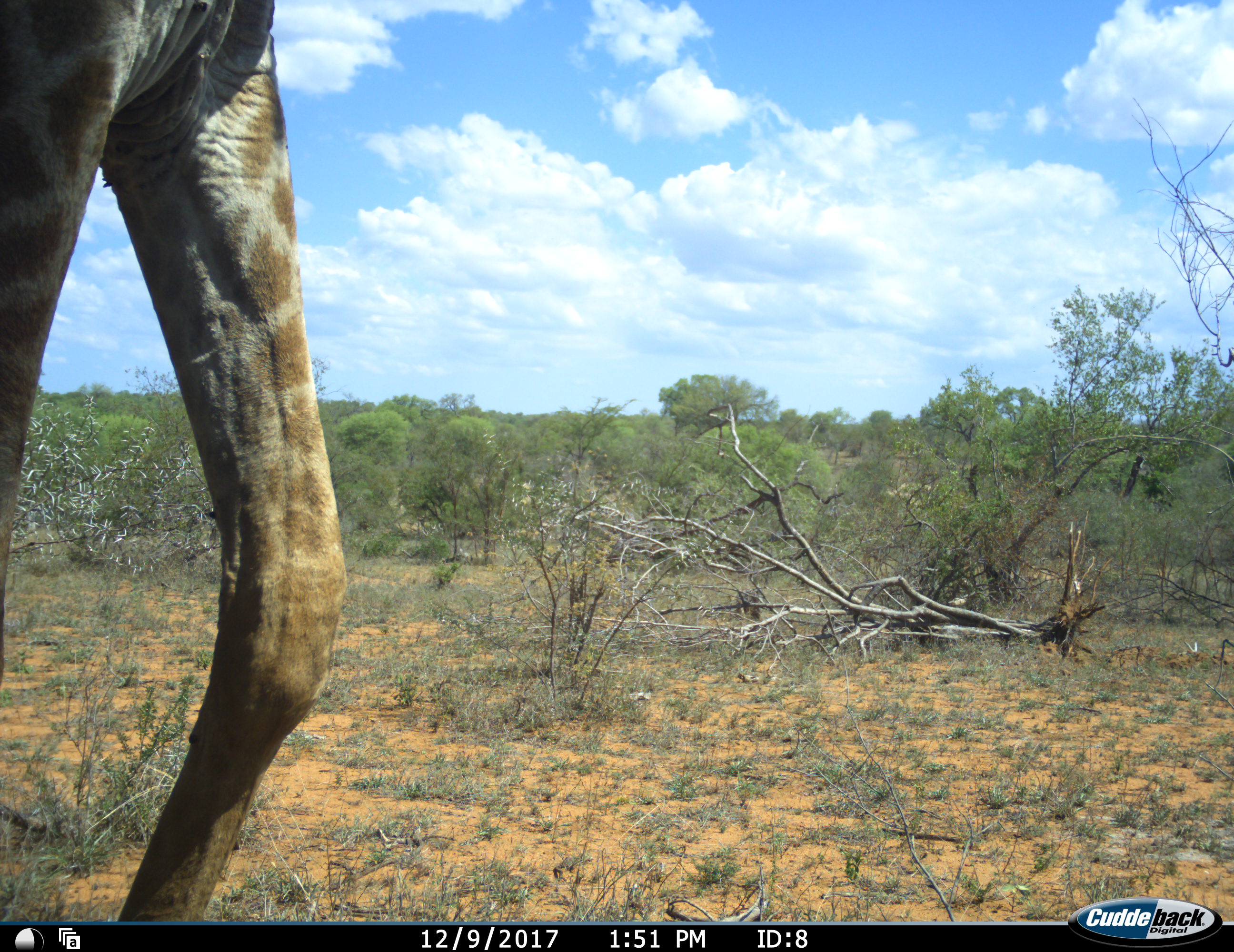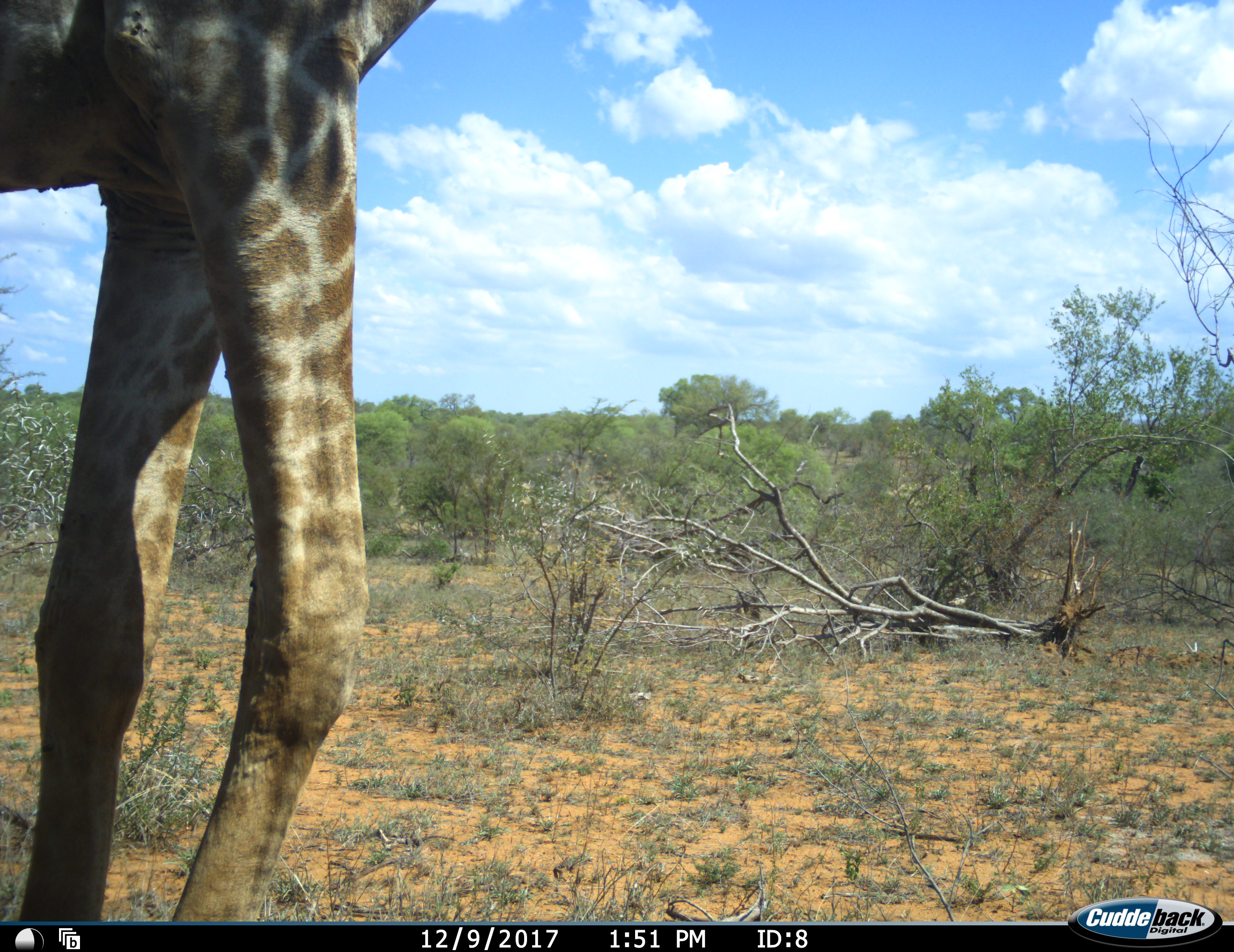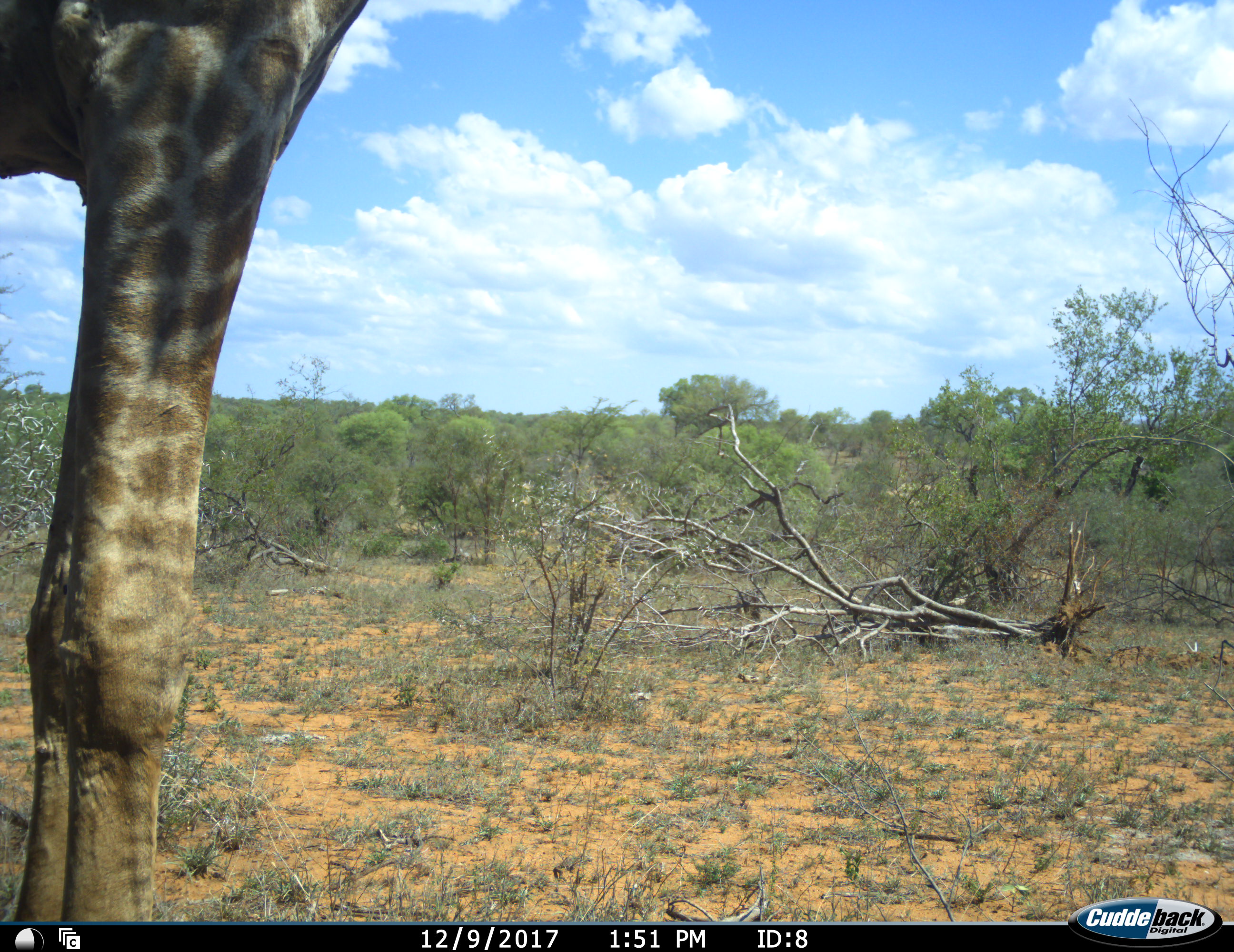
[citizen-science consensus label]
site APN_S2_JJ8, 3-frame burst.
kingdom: Animalia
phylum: Chordata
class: Mammalia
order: Artiodactyla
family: Giraffidae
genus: Giraffa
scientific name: Giraffa camelopardalis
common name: giraffe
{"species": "giraffe (Giraffa camelopardalis)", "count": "1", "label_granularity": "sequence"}